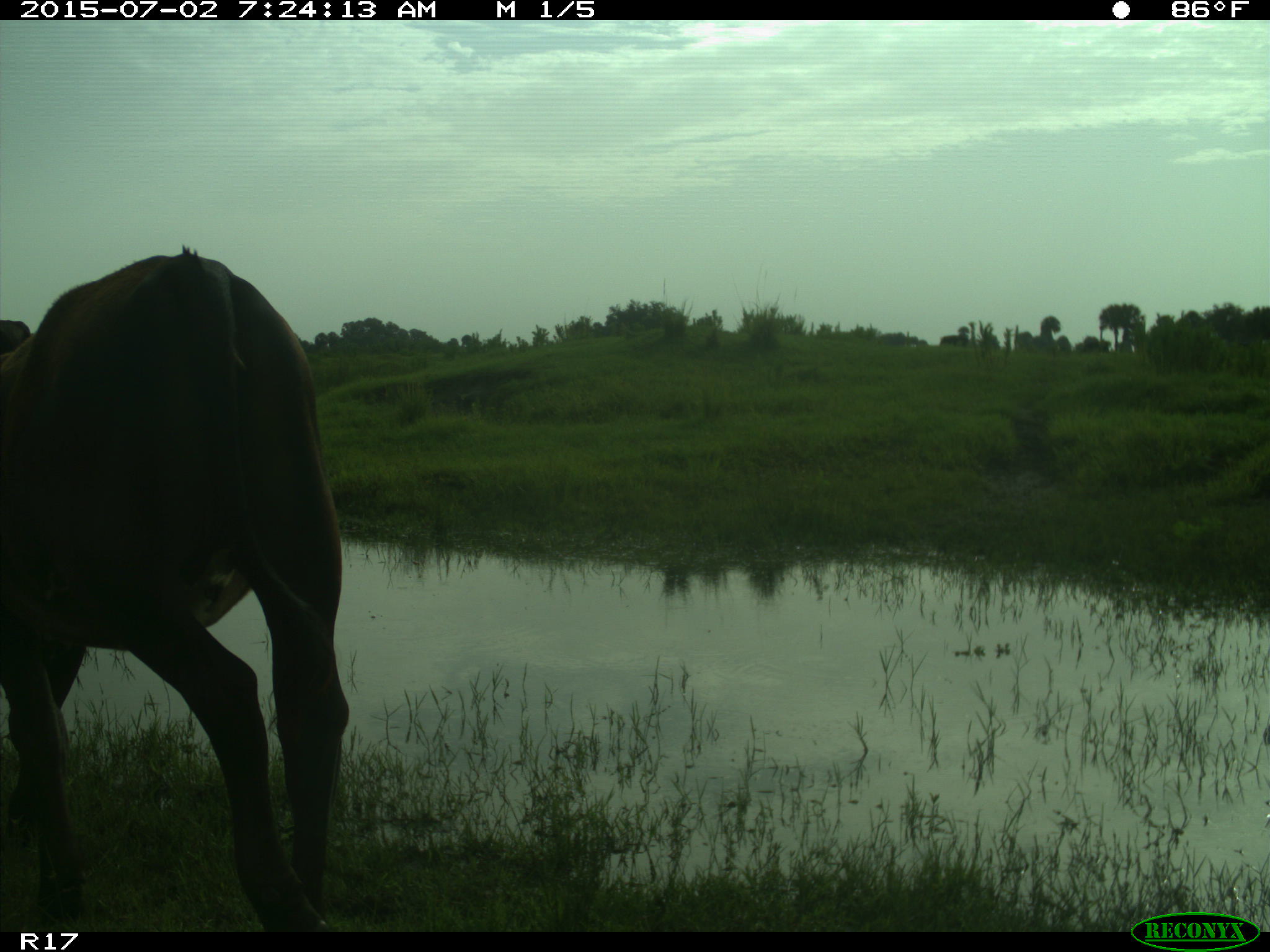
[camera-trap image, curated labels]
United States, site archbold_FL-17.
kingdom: Animalia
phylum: Chordata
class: Mammalia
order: Artiodactyla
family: Bovidae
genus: Bos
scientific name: Bos taurus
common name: domestic cow